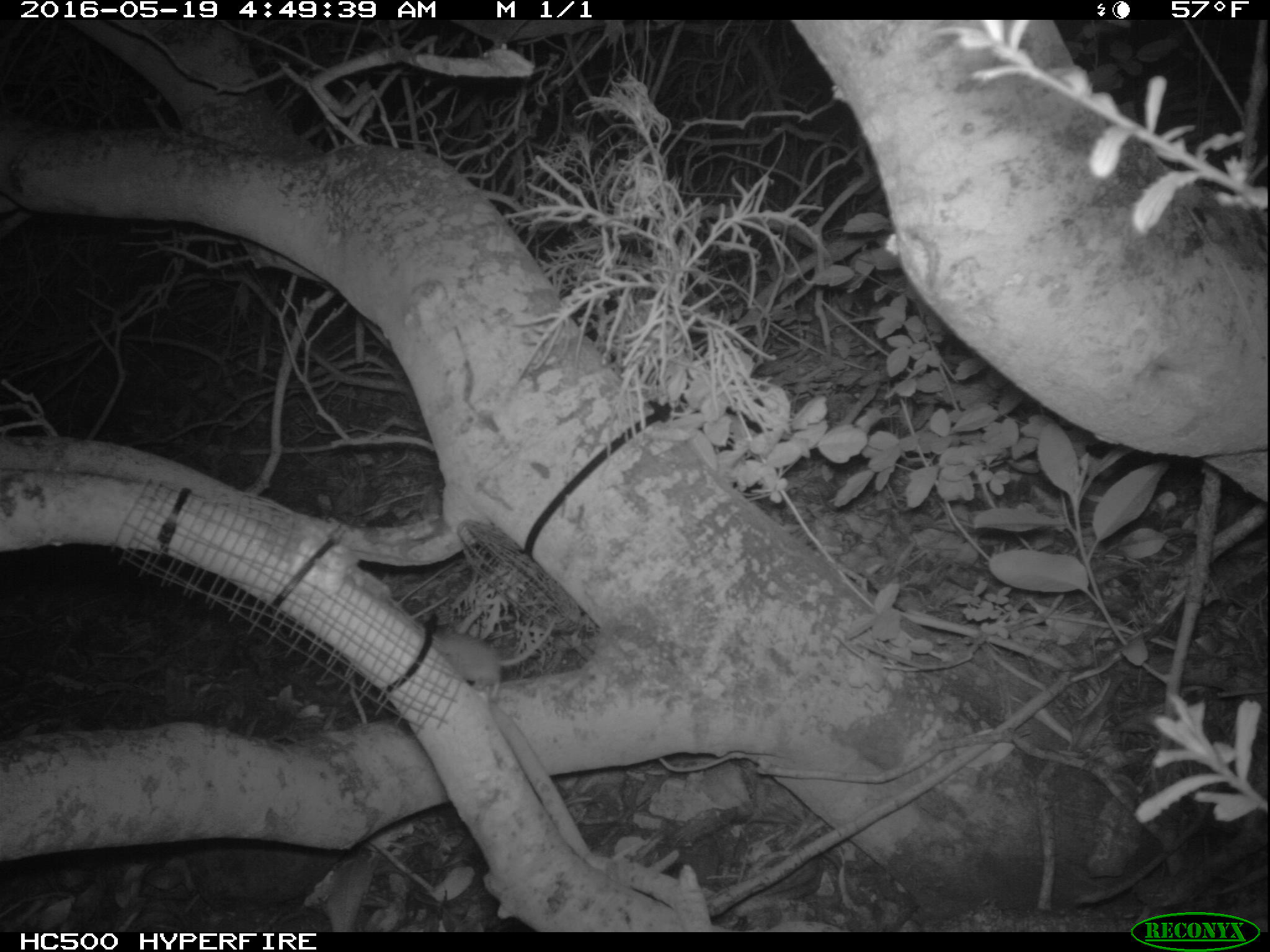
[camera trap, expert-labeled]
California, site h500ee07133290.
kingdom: Animalia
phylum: Chordata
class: Mammalia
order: Rodentia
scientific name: Rodentia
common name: rodent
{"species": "rodent (Rodentia)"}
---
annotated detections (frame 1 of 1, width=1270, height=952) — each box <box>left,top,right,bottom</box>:
rodent: <box>424,616,561,702</box>